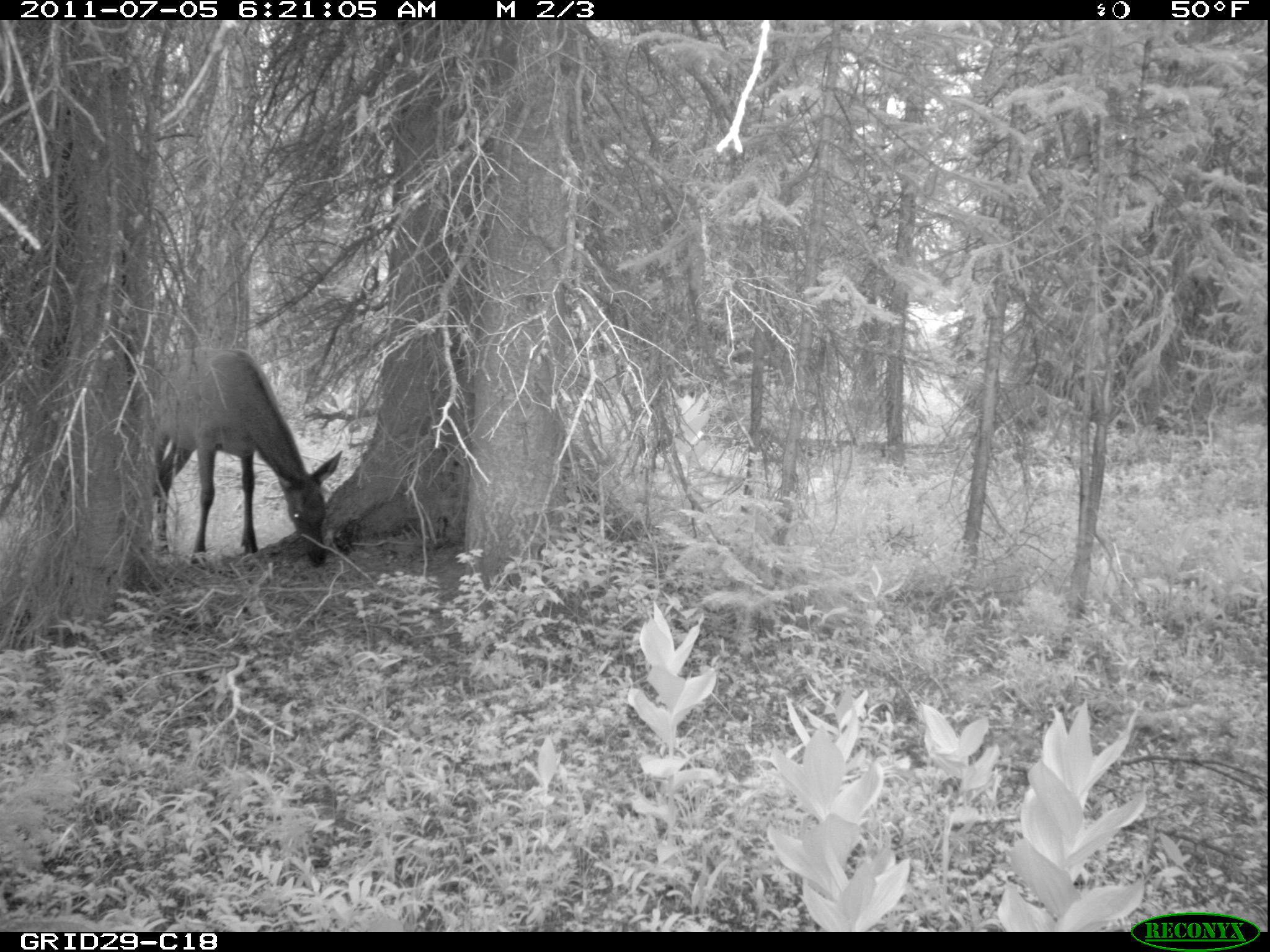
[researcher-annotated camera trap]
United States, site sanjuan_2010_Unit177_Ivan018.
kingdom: Animalia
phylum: Chordata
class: Mammalia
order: Artiodactyla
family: Cervidae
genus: Cervus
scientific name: Cervus elaphus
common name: red deer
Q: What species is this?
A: Cervus elaphus (red deer).